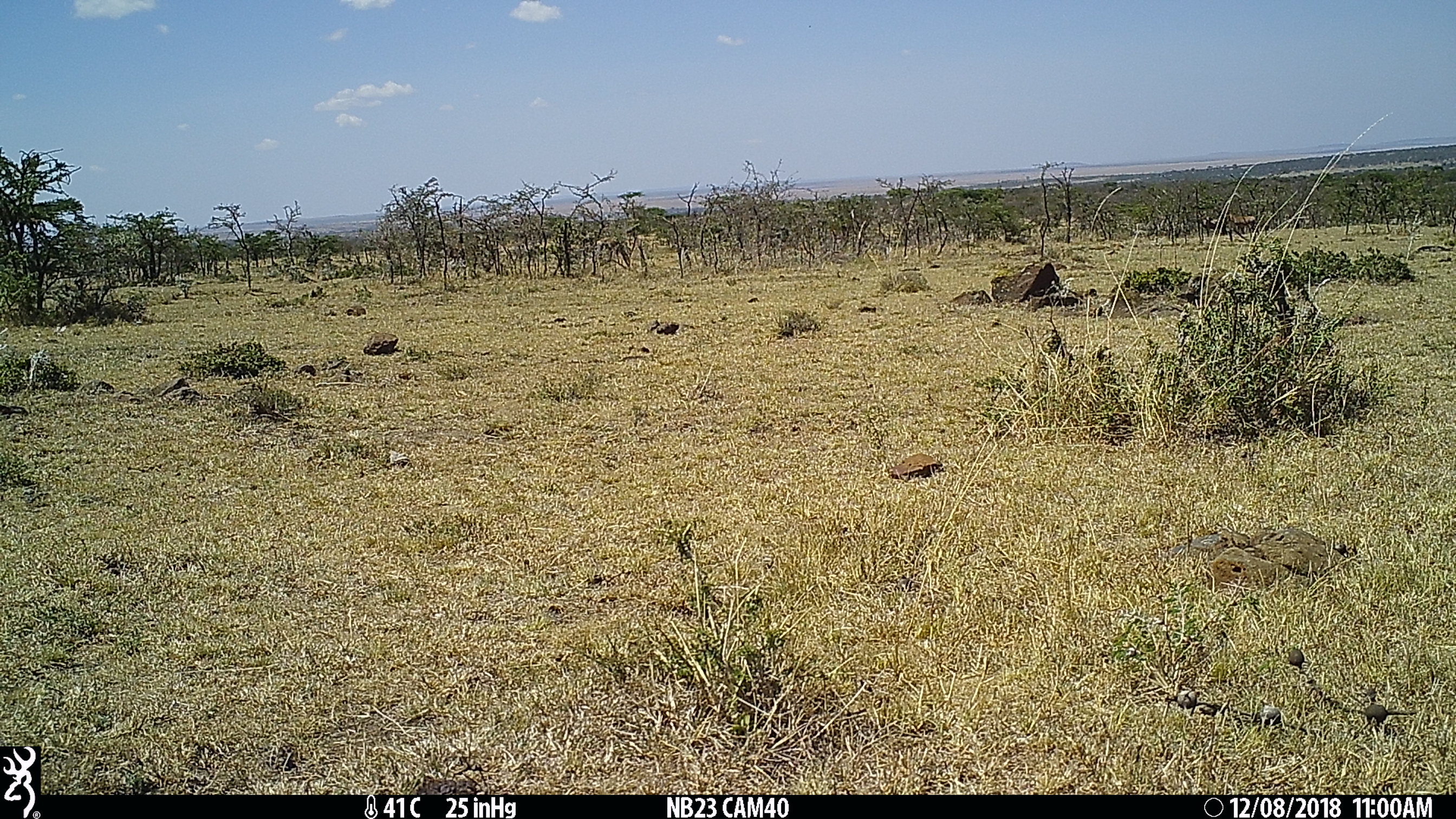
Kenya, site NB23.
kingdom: Animalia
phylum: Chordata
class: Mammalia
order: Artiodactyla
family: Bovidae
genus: Damaliscus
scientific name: Damaliscus lunatus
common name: topi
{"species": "topi (Damaliscus lunatus)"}